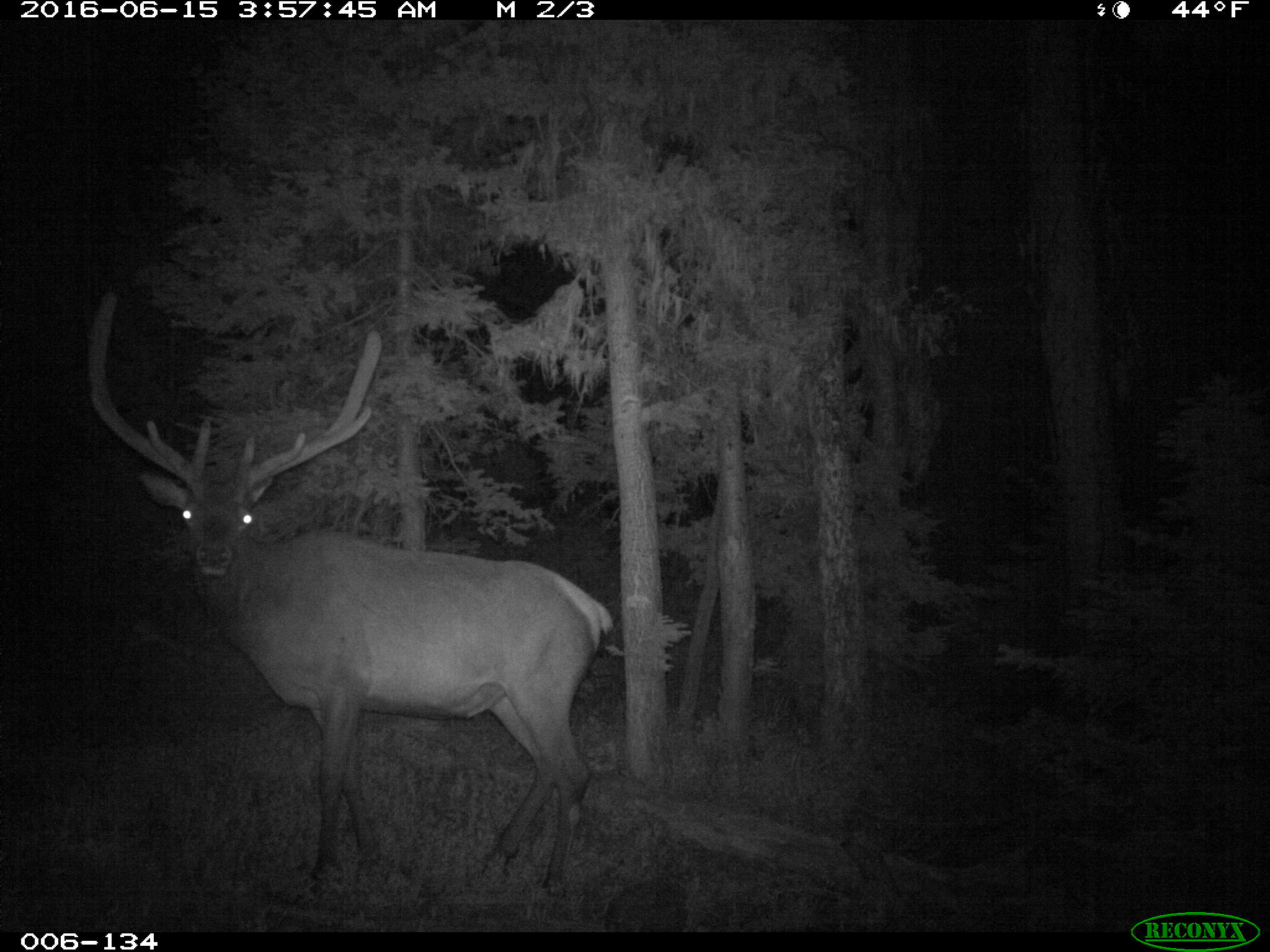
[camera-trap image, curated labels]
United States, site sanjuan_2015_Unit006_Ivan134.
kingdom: Animalia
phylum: Chordata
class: Mammalia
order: Artiodactyla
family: Cervidae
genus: Cervus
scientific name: Cervus elaphus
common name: red deer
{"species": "Cervus elaphus (red deer)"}